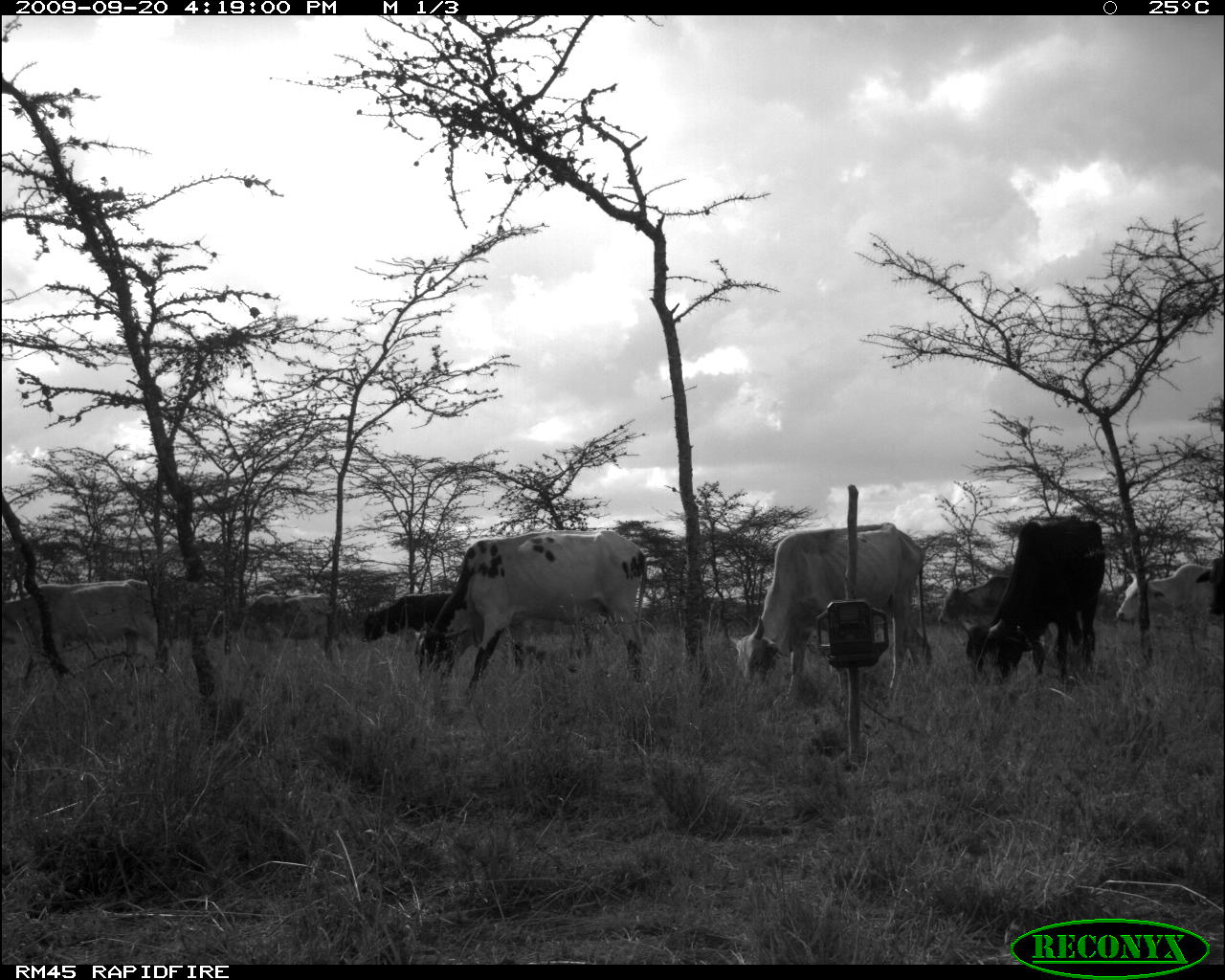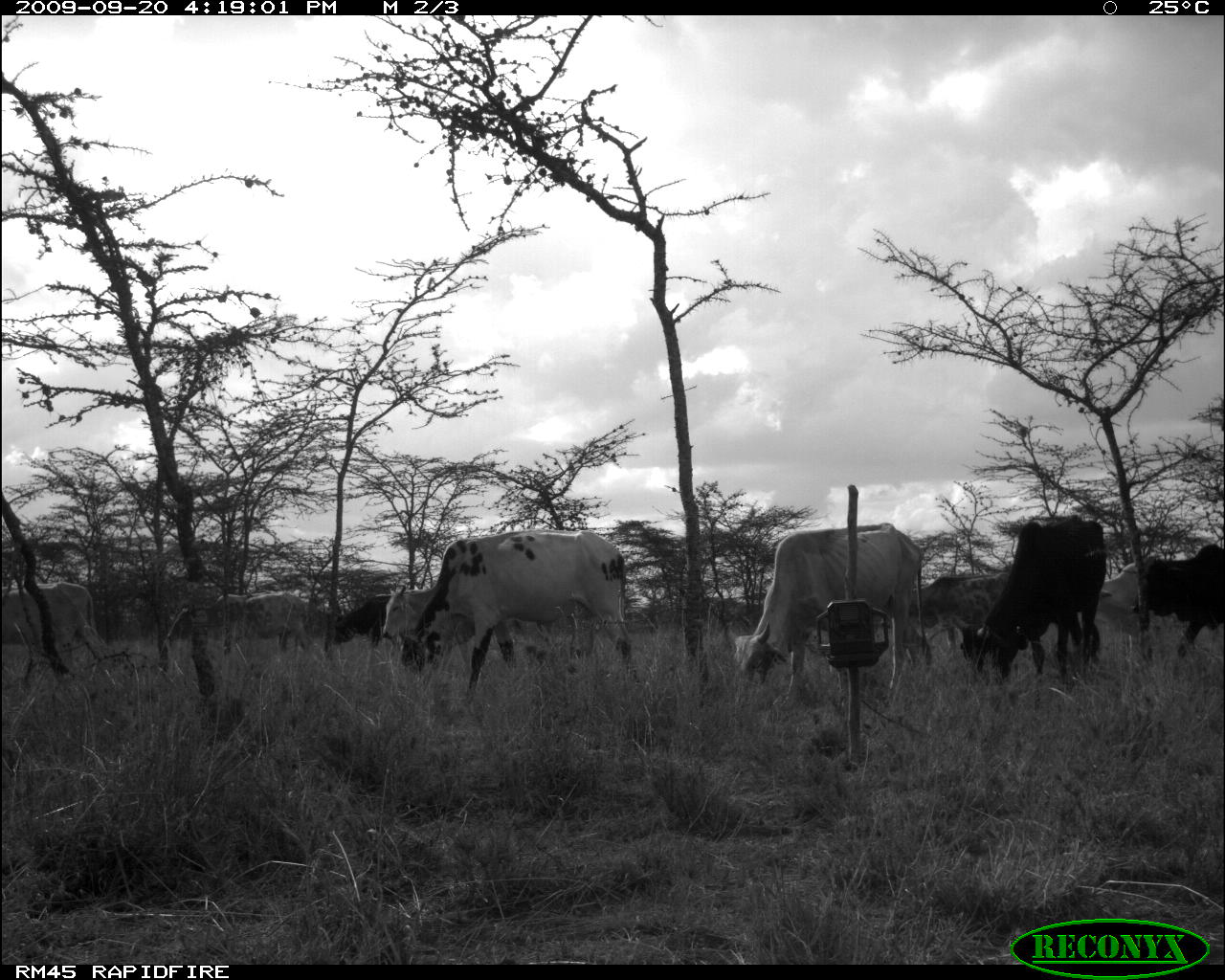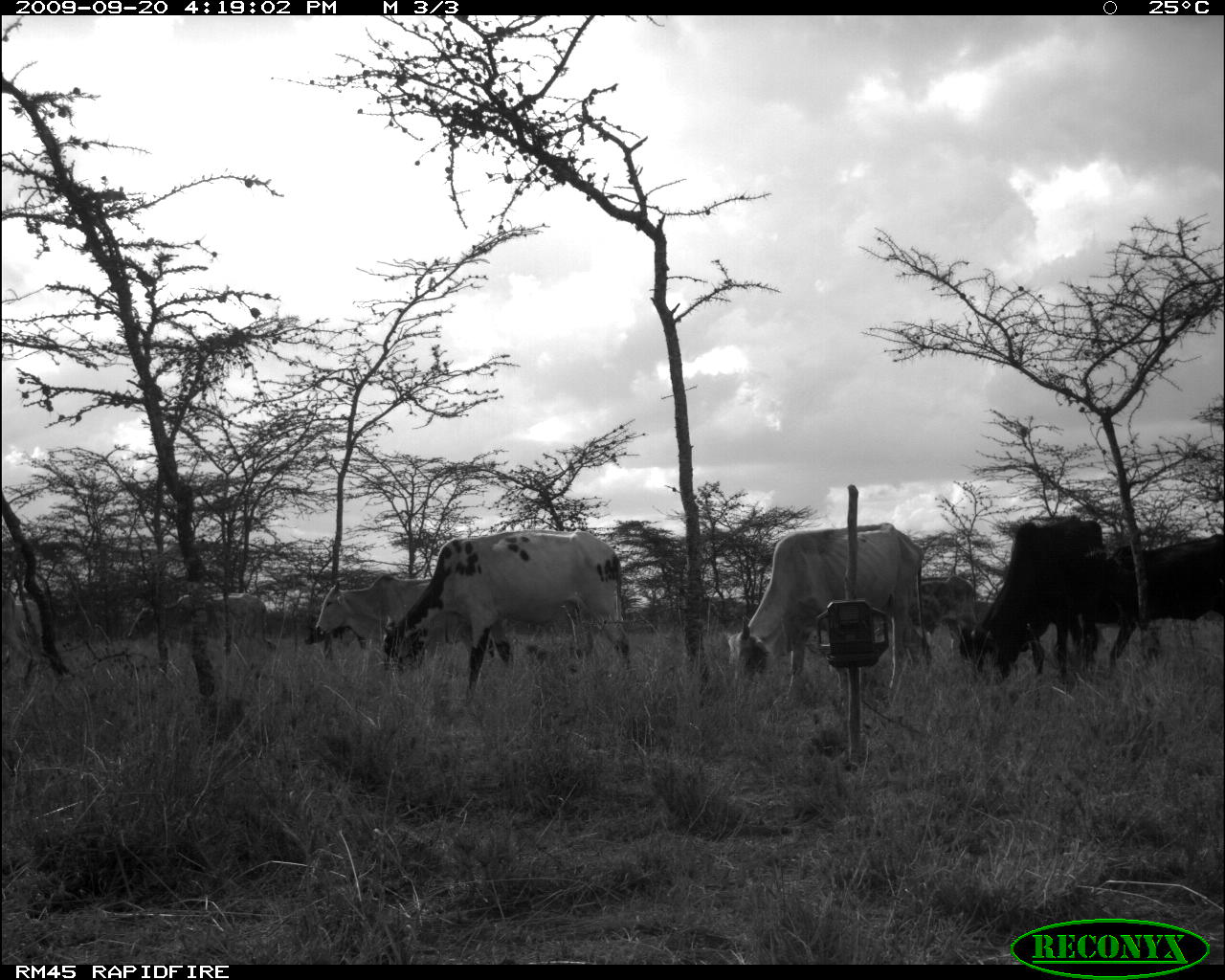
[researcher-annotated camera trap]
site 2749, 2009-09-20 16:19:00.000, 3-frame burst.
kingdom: Animalia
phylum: Chordata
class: Mammalia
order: Artiodactyla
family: Bovidae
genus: Bos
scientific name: Bos taurus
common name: domestic cattle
Bos taurus (domestic cattle), count 9.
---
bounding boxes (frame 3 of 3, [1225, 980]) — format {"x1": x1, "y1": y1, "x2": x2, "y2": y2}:
bos taurus: {"x1": 379, "y1": 526, "x2": 634, "y2": 706}; {"x1": 720, "y1": 521, "x2": 934, "y2": 709}; {"x1": 955, "y1": 514, "x2": 1108, "y2": 707}; {"x1": 1097, "y1": 529, "x2": 1224, "y2": 665}; {"x1": 313, "y1": 571, "x2": 440, "y2": 652}; {"x1": 125, "y1": 591, "x2": 277, "y2": 656}; {"x1": 919, "y1": 573, "x2": 989, "y2": 669}; {"x1": 0, "y1": 590, "x2": 33, "y2": 686}; {"x1": 13, "y1": 595, "x2": 45, "y2": 684}